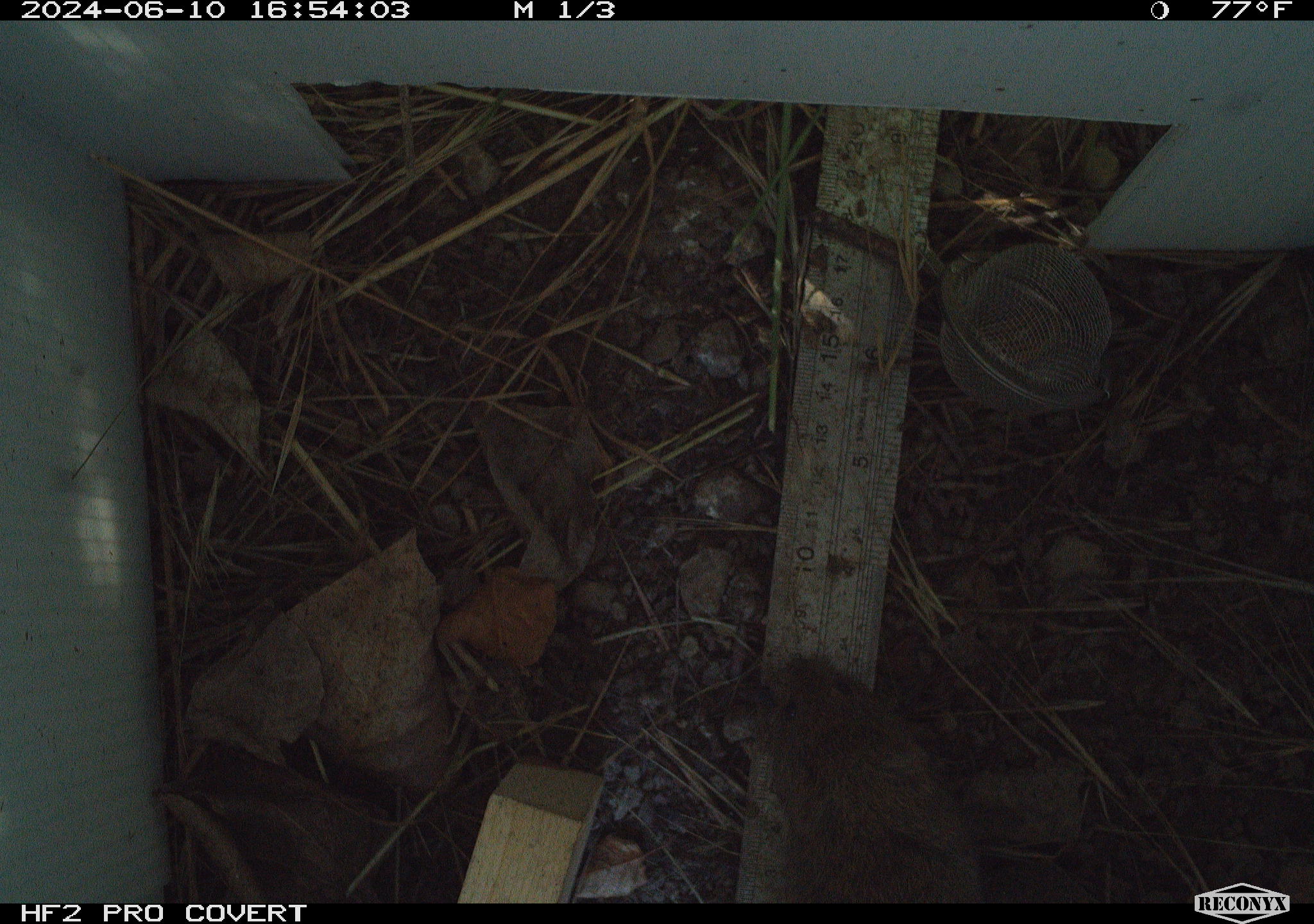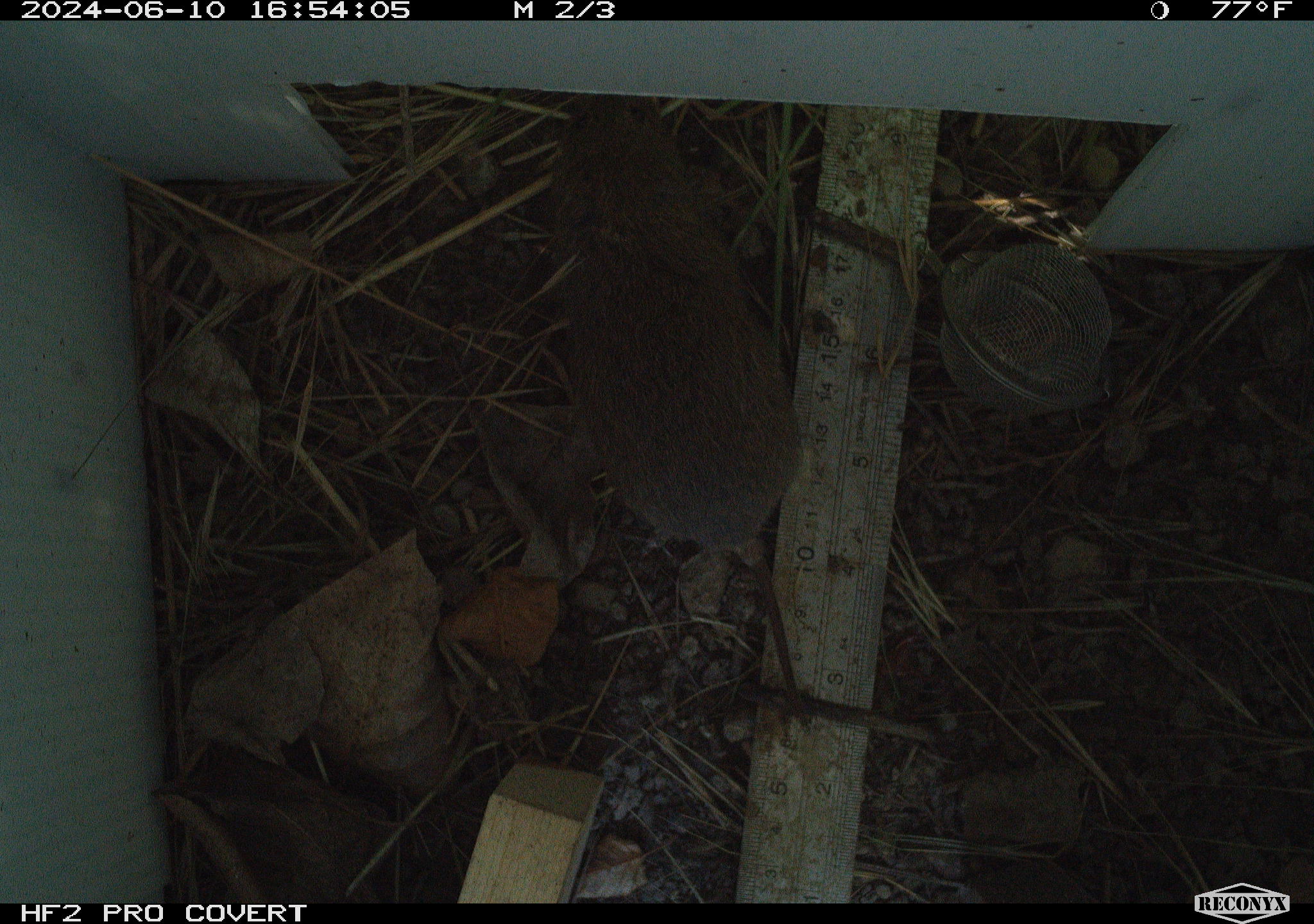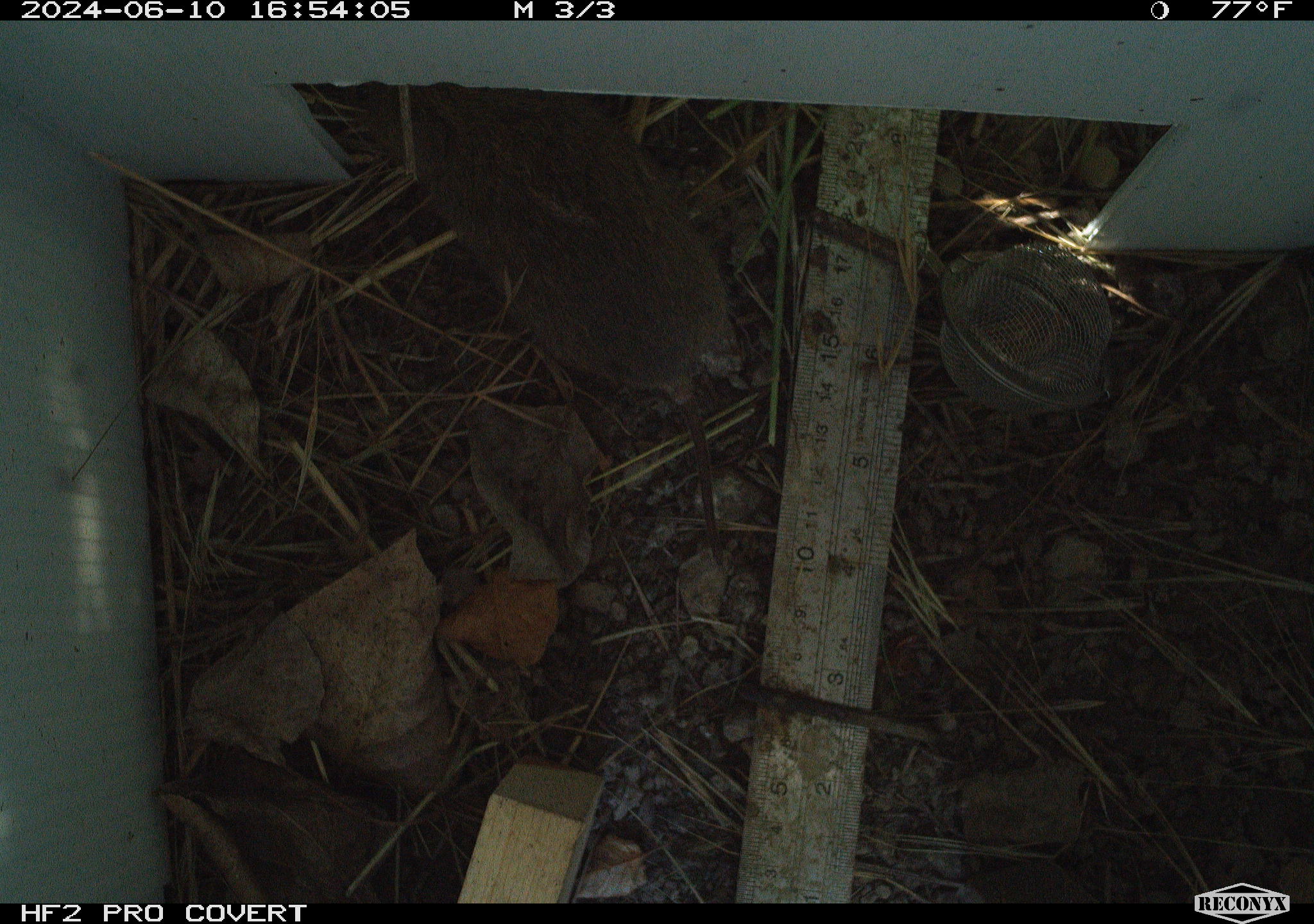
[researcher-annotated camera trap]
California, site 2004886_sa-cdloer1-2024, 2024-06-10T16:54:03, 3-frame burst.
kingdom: Animalia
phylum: Chordata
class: Mammalia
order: Rodentia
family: Cricetidae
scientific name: Arvicolinae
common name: voles, lemmings, and muskrats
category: arvicolinae subfamily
Arvicolinae subfamily (voles, lemmings, and muskrats) (Arvicolinae).